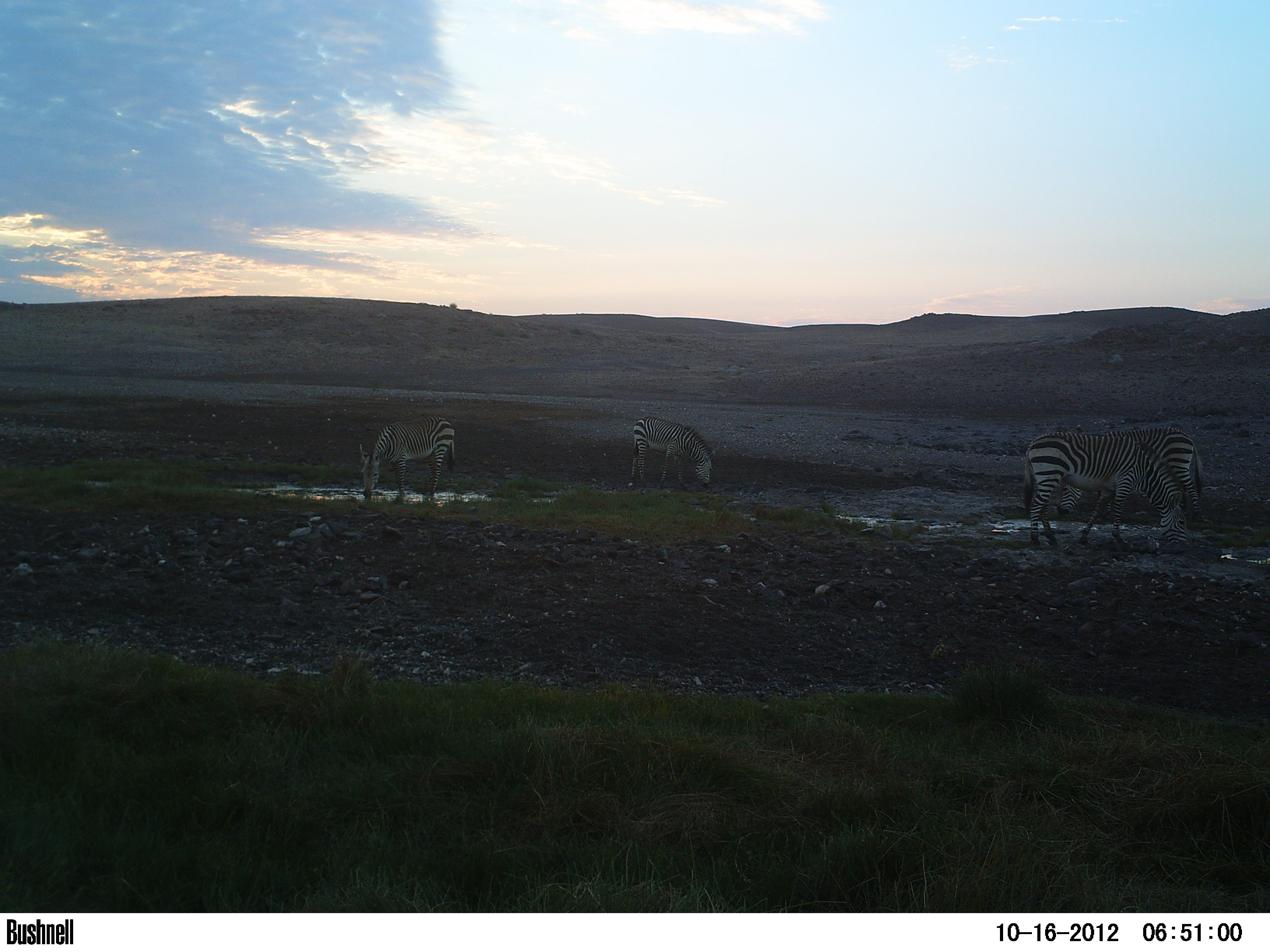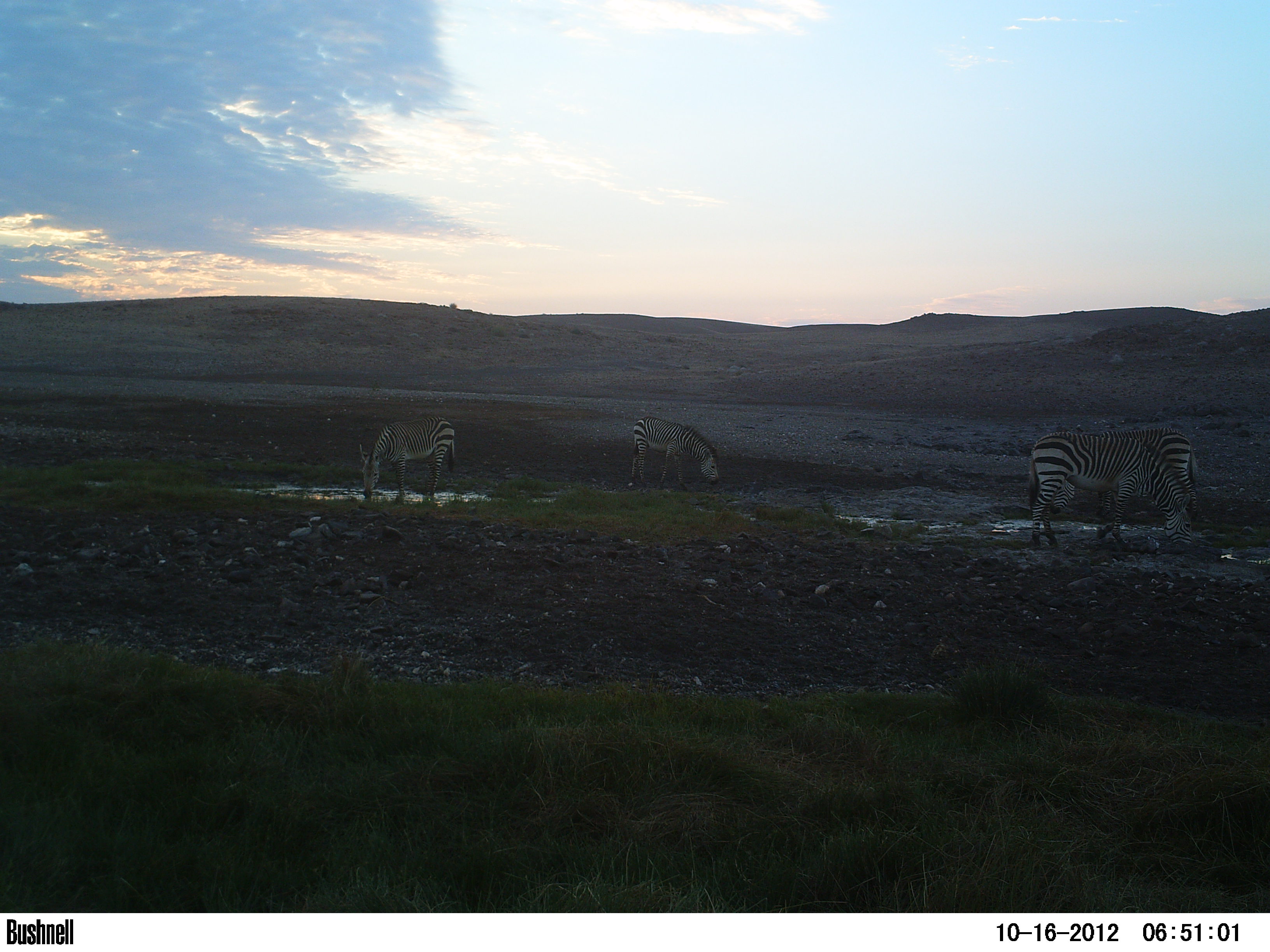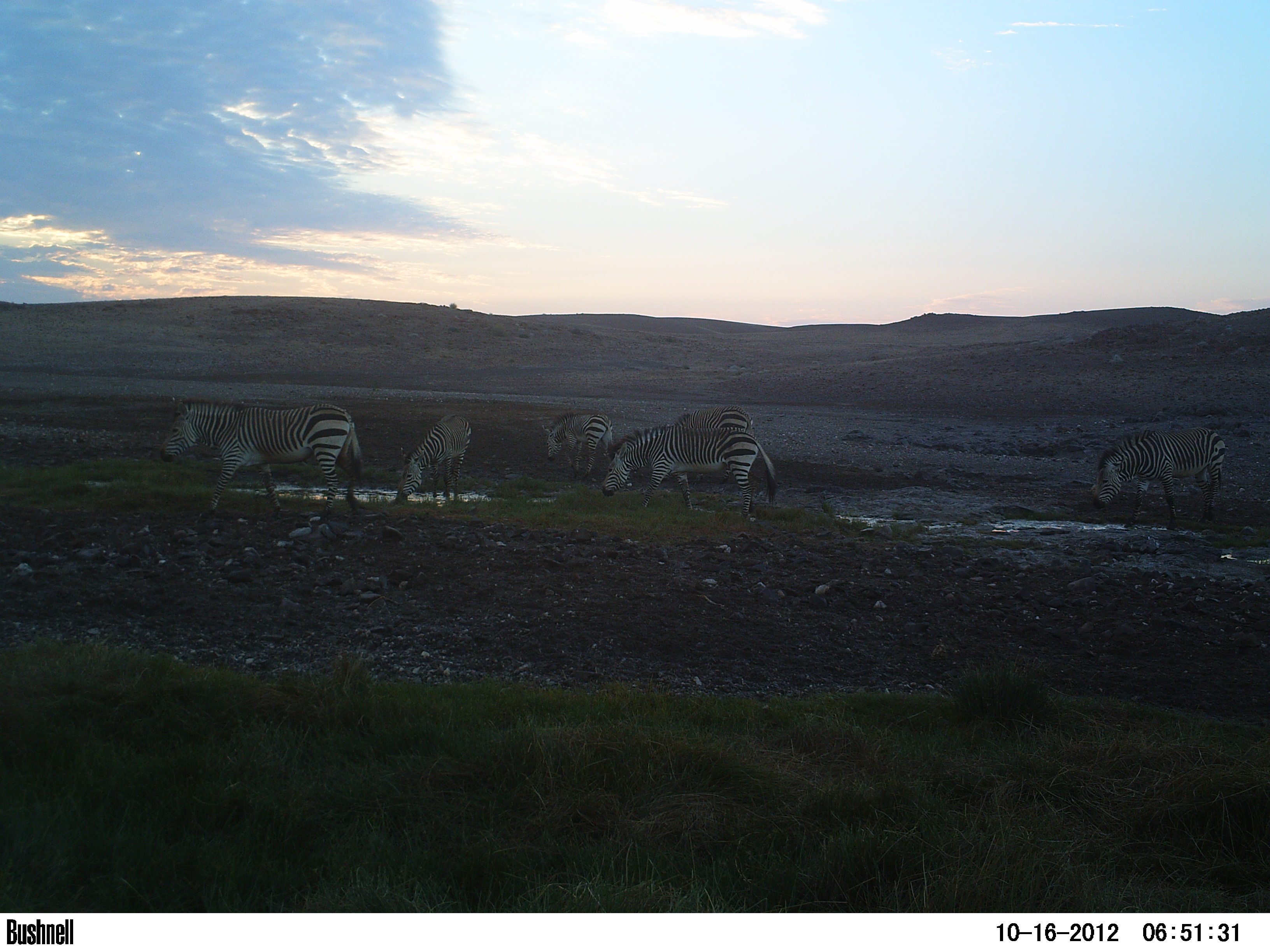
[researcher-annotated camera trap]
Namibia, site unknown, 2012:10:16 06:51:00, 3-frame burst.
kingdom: Animalia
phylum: Chordata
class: Mammalia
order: Perissodactyla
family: Equidae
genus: Equus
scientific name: Equus zebra hartmannae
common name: hartmann's mountain zebra